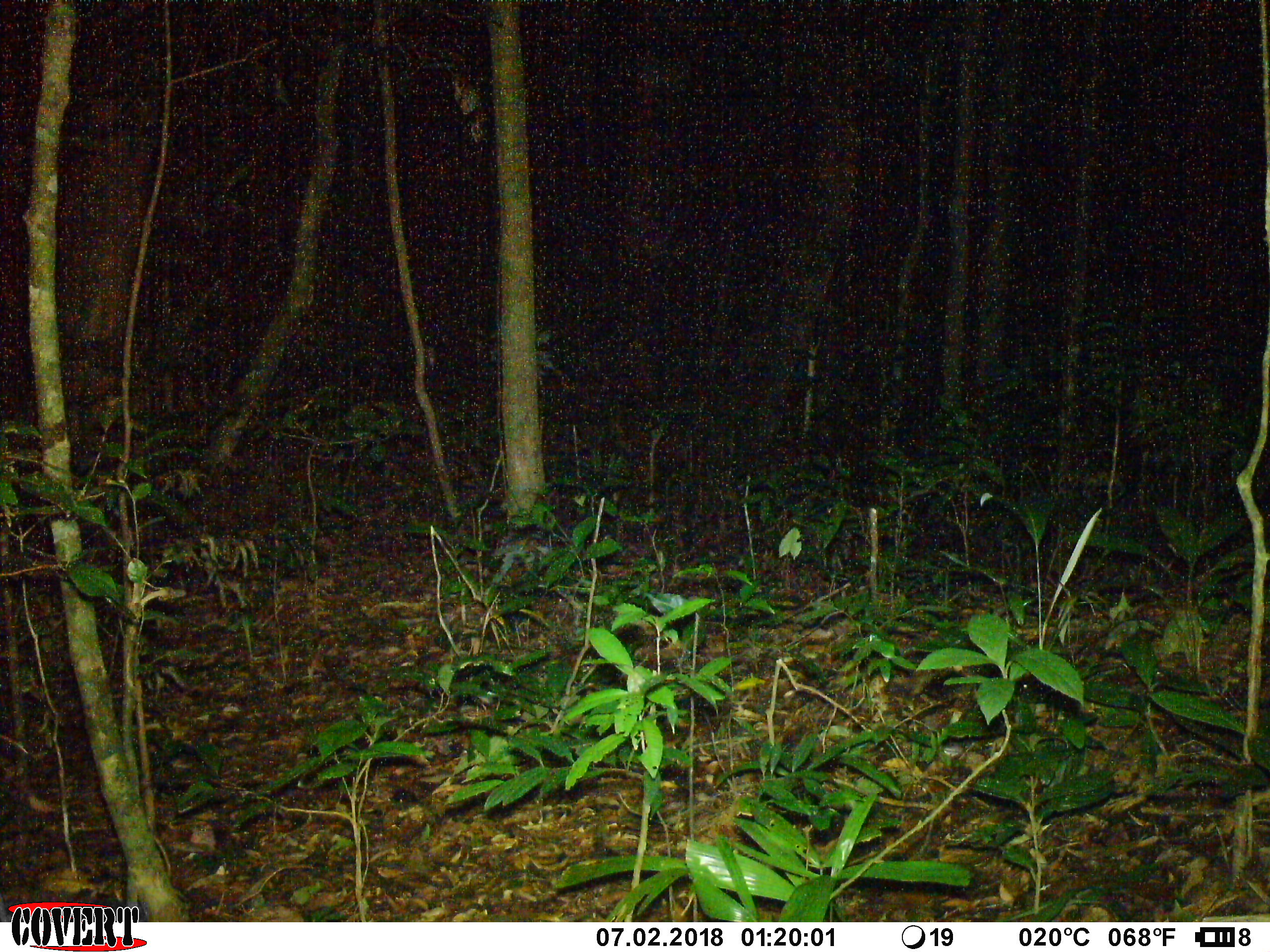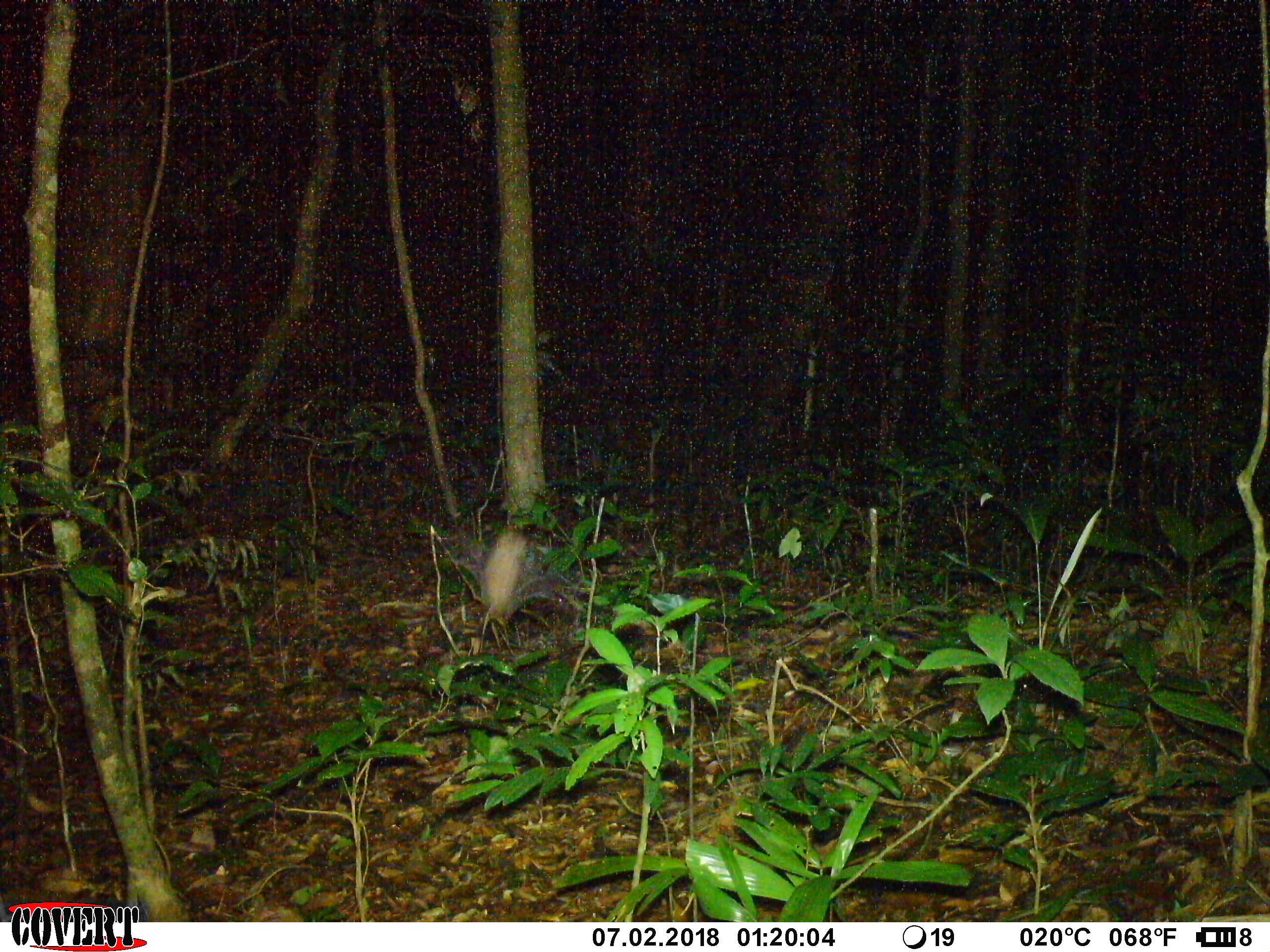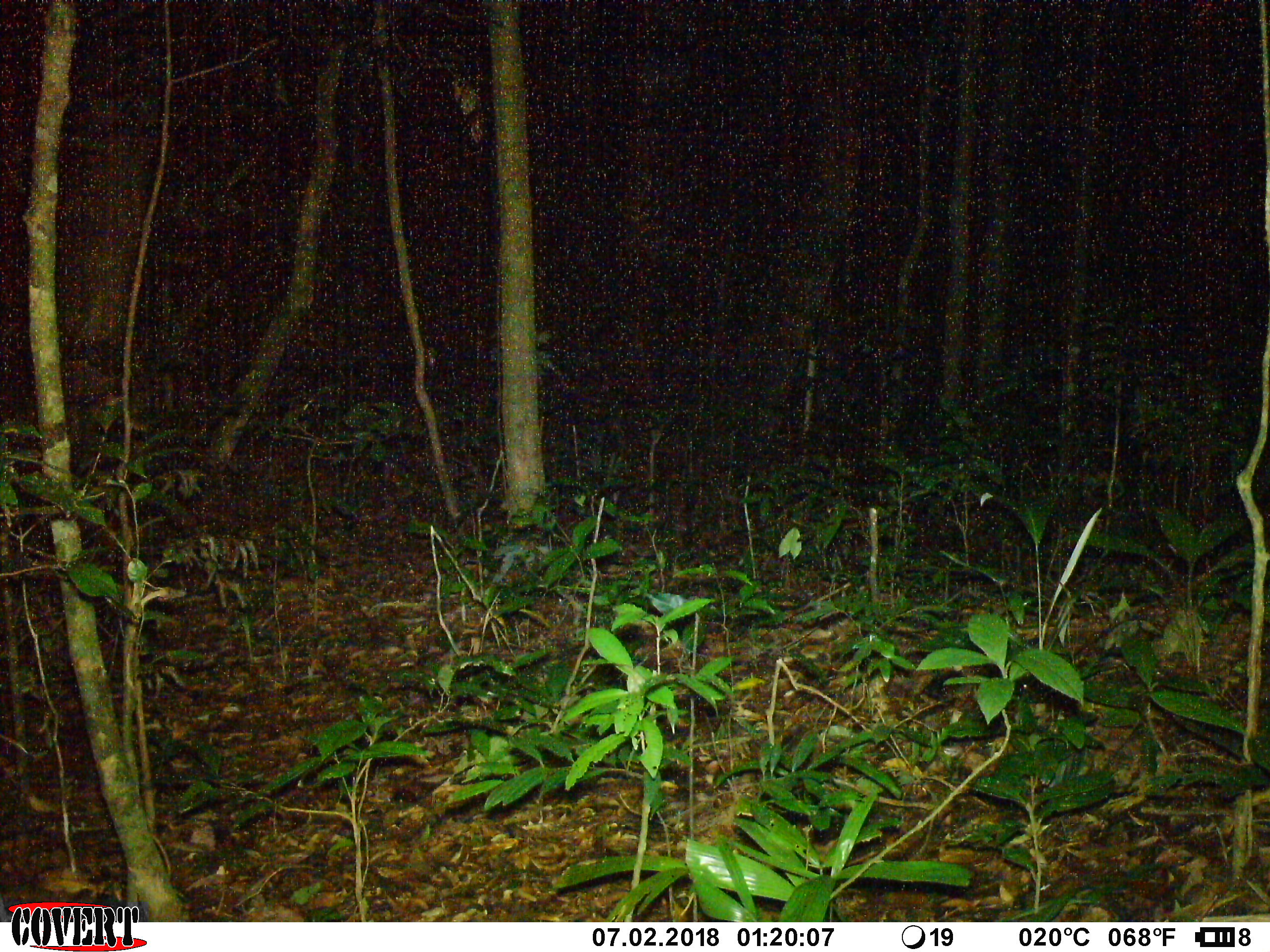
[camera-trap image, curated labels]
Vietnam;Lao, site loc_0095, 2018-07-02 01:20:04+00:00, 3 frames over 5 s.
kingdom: Animalia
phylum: Arthropoda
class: Insecta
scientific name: Insecta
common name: insect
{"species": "insect (Insecta)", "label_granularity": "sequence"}